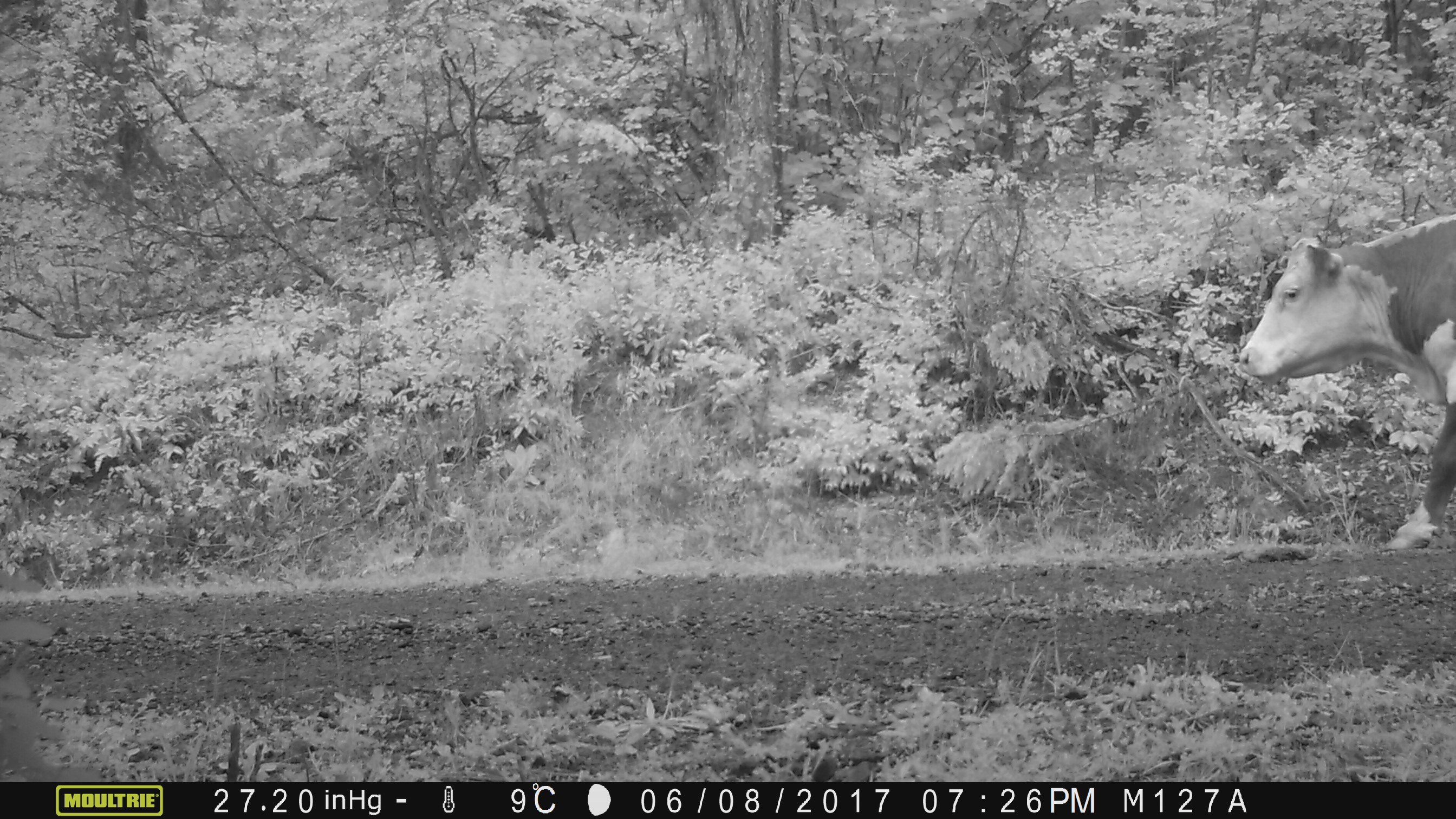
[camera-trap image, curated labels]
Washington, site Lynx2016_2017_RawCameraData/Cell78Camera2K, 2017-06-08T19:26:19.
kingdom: Animalia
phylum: Chordata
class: Mammalia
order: Artiodactyla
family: Bovidae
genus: Bos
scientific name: Bos taurus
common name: domestic cattle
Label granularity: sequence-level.